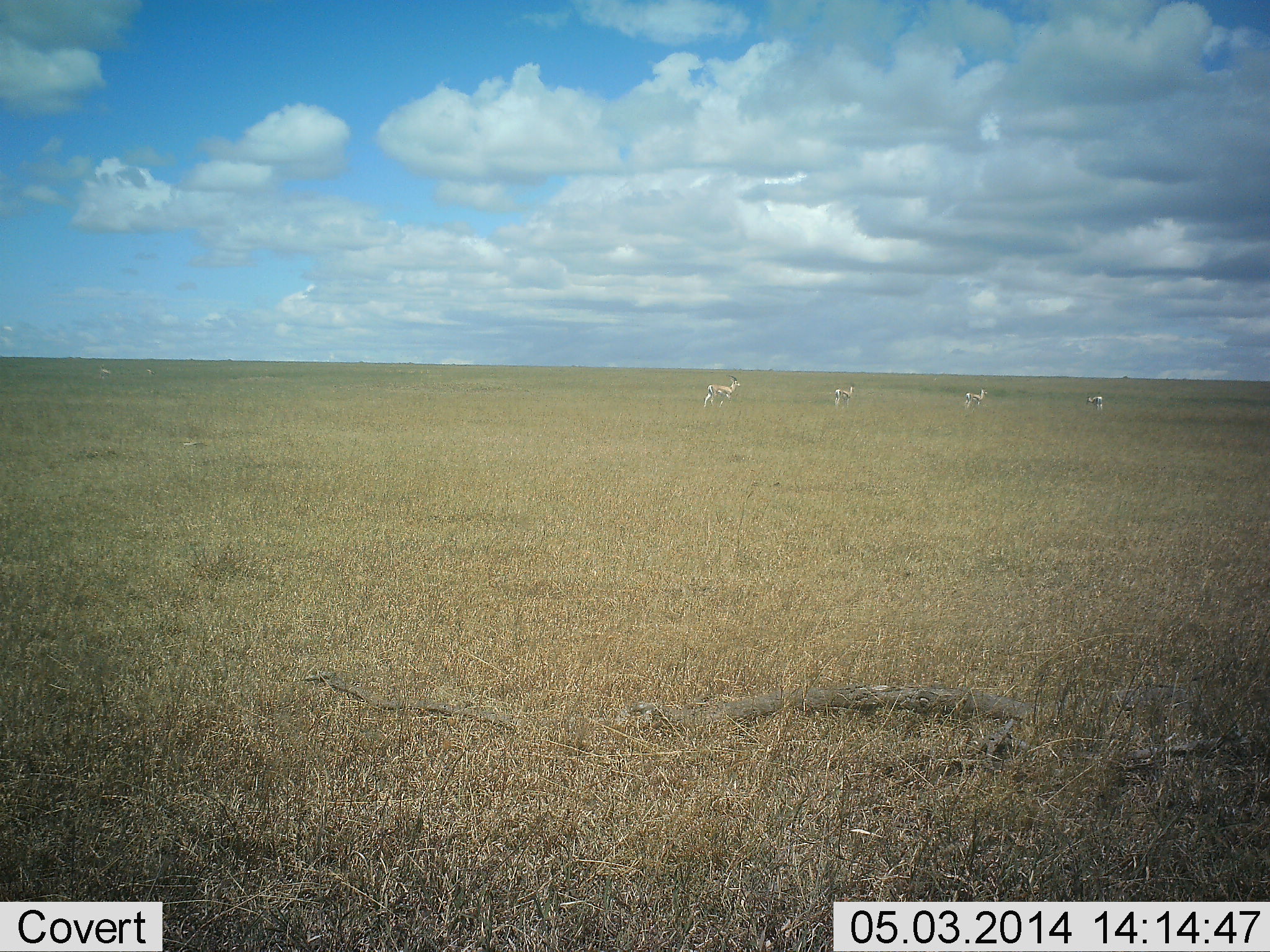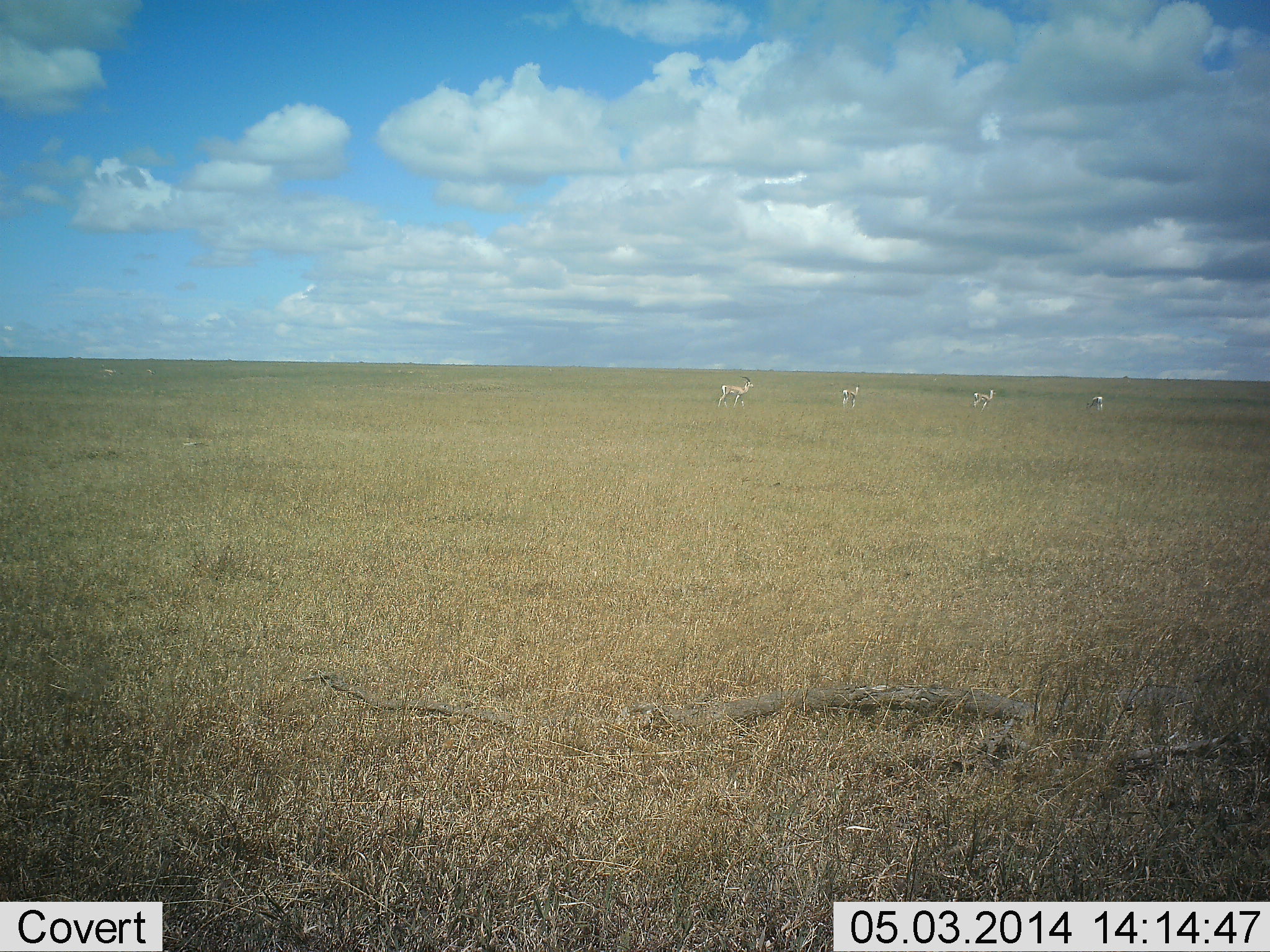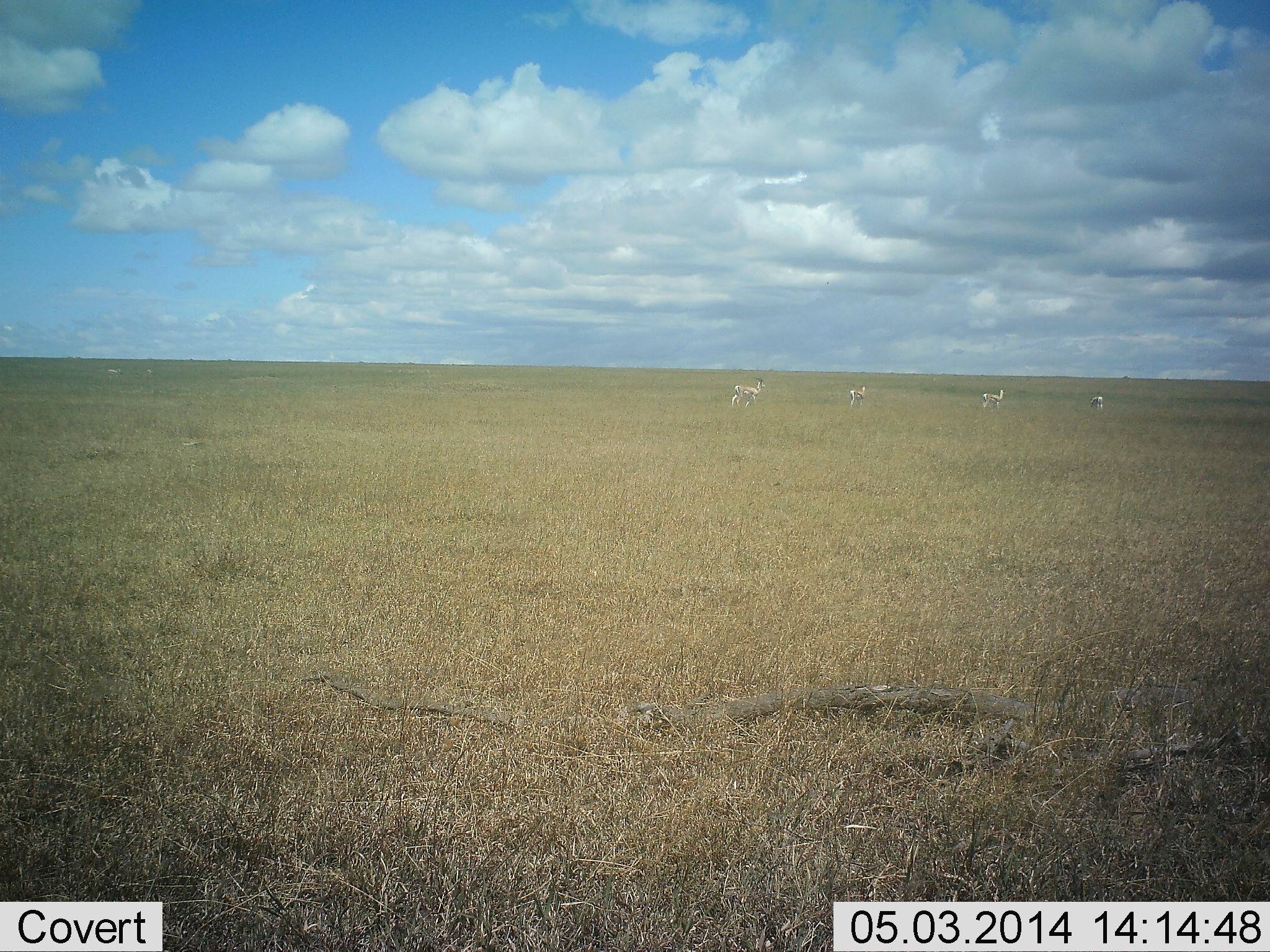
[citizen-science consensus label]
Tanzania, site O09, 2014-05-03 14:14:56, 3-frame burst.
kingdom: Animalia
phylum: Chordata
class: Mammalia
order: Artiodactyla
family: Bovidae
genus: Nanger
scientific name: Nanger granti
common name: grant's gazelle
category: gazellegrants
Gazellegrants (grant's gazelle) (Nanger granti), count 4. Behavior (volunteer vote fractions): standing 18%, resting 0%, moving 100%, interacting 0%. Young present (vote fraction): 0%. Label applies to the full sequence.